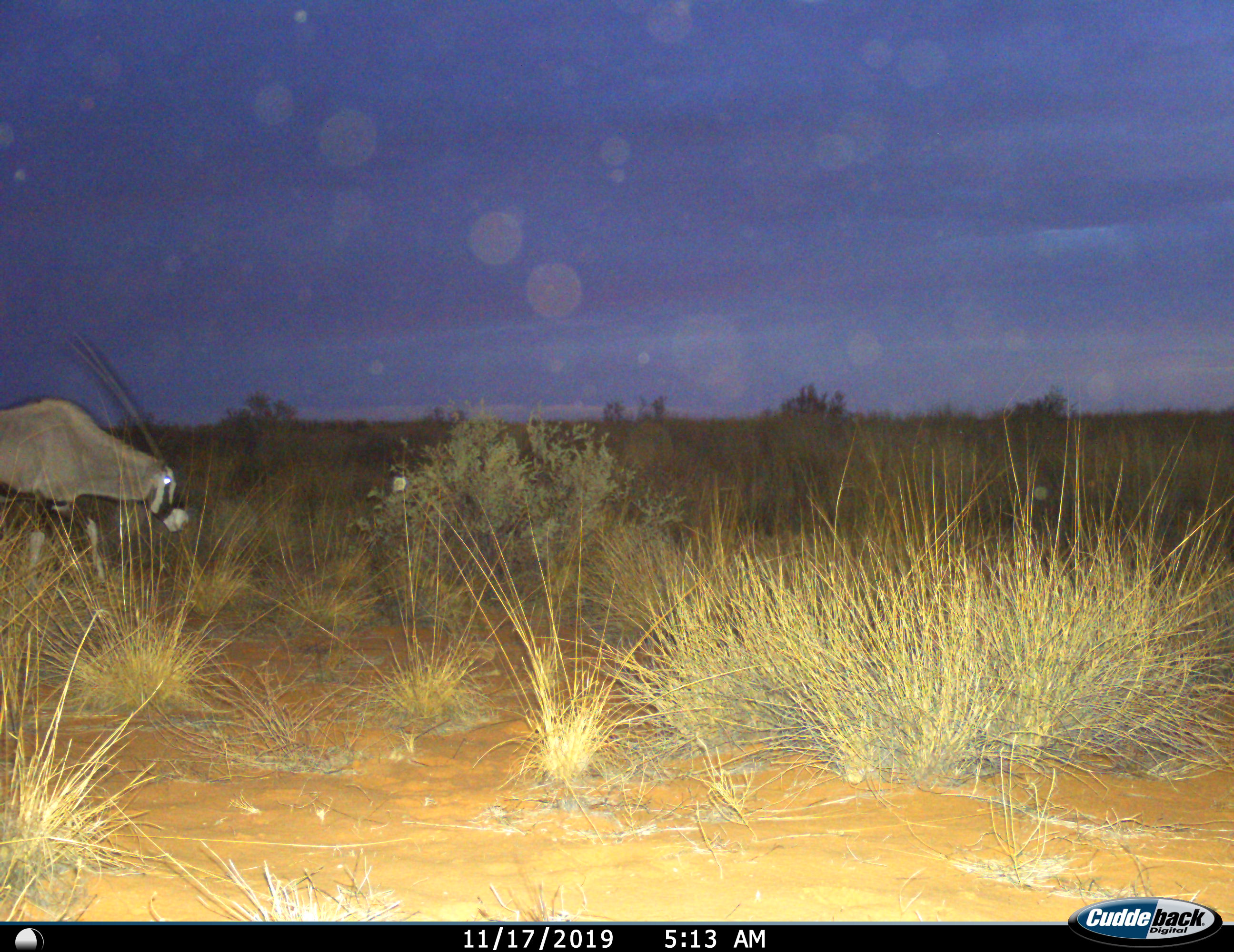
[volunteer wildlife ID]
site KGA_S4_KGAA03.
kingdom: Animalia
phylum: Chordata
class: Mammalia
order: Artiodactyla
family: Bovidae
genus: Oryx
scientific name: Oryx gazella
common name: gemsbok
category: oryx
Oryx (gemsbok) (Oryx gazella), count 1. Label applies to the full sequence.